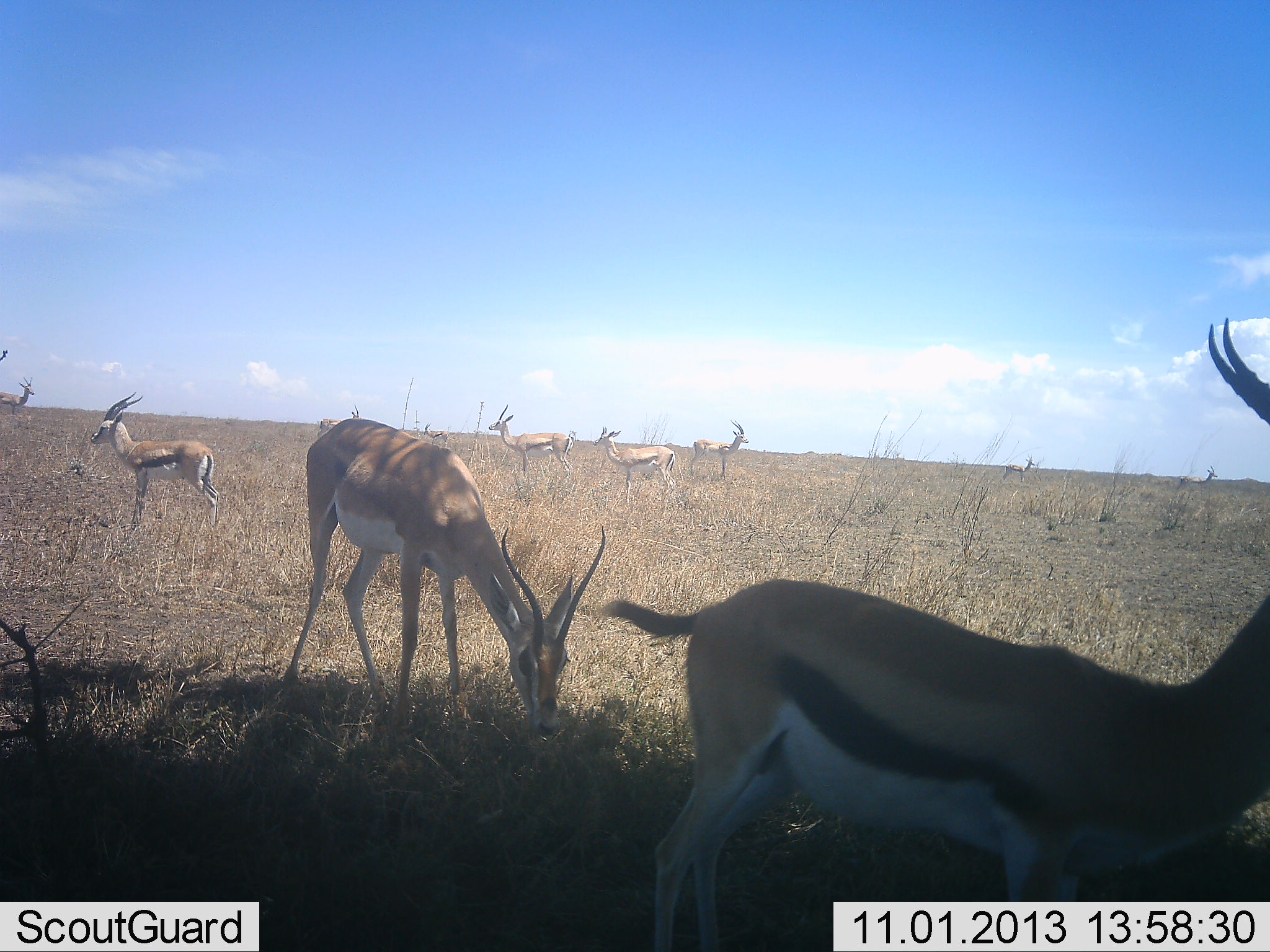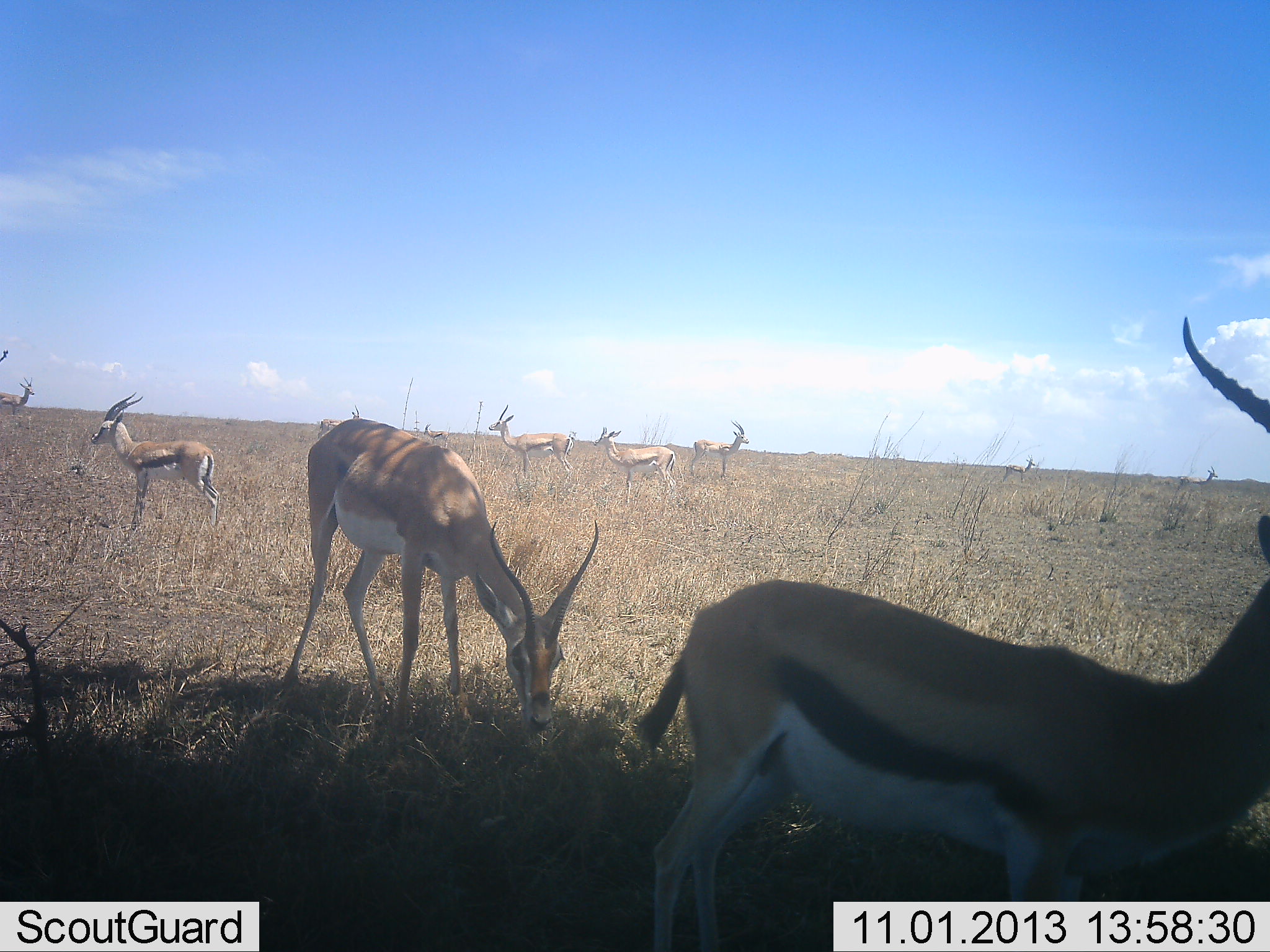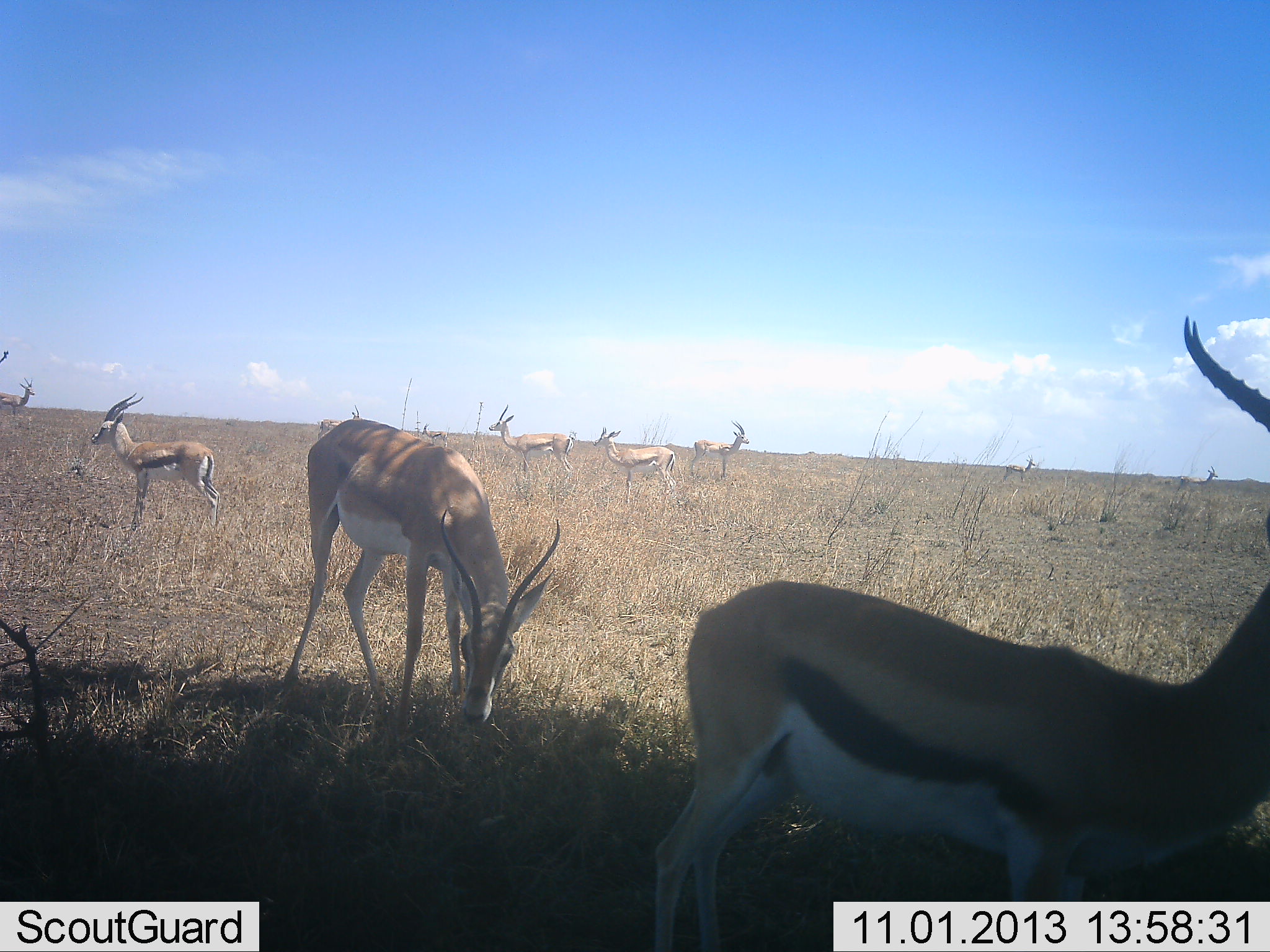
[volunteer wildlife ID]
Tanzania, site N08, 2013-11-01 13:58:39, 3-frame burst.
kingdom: Animalia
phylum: Chordata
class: Mammalia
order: Artiodactyla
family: Bovidae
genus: Eudorcas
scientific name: Eudorcas thomsonii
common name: thomson's gazelle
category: gazellethomsons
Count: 8.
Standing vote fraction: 93%.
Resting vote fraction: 0%.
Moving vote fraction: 7%.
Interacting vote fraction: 0%.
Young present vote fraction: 0%.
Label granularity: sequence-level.